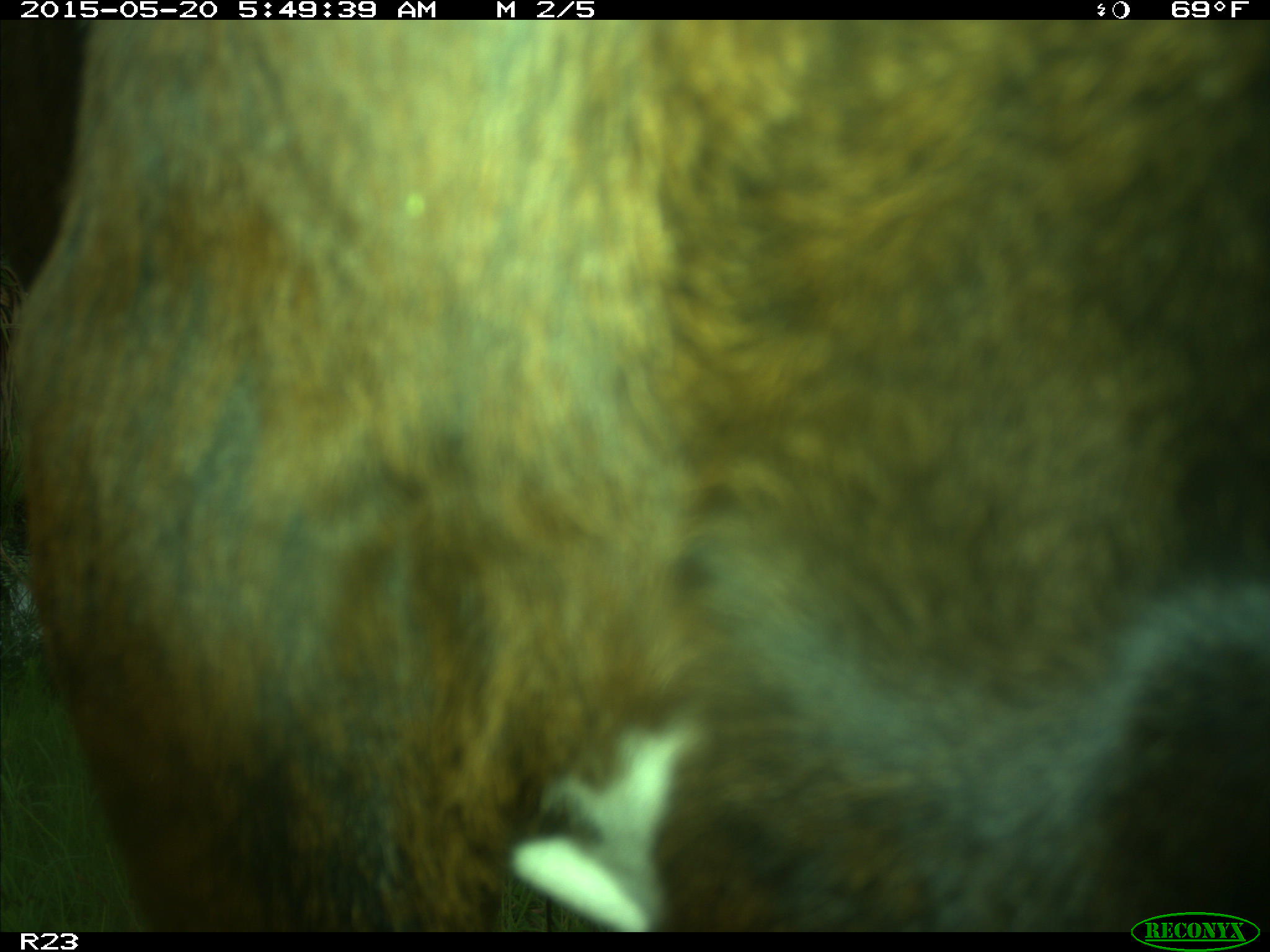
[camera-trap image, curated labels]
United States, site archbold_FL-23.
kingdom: Animalia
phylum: Chordata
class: Mammalia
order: Artiodactyla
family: Bovidae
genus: Bos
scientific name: Bos taurus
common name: domestic cow